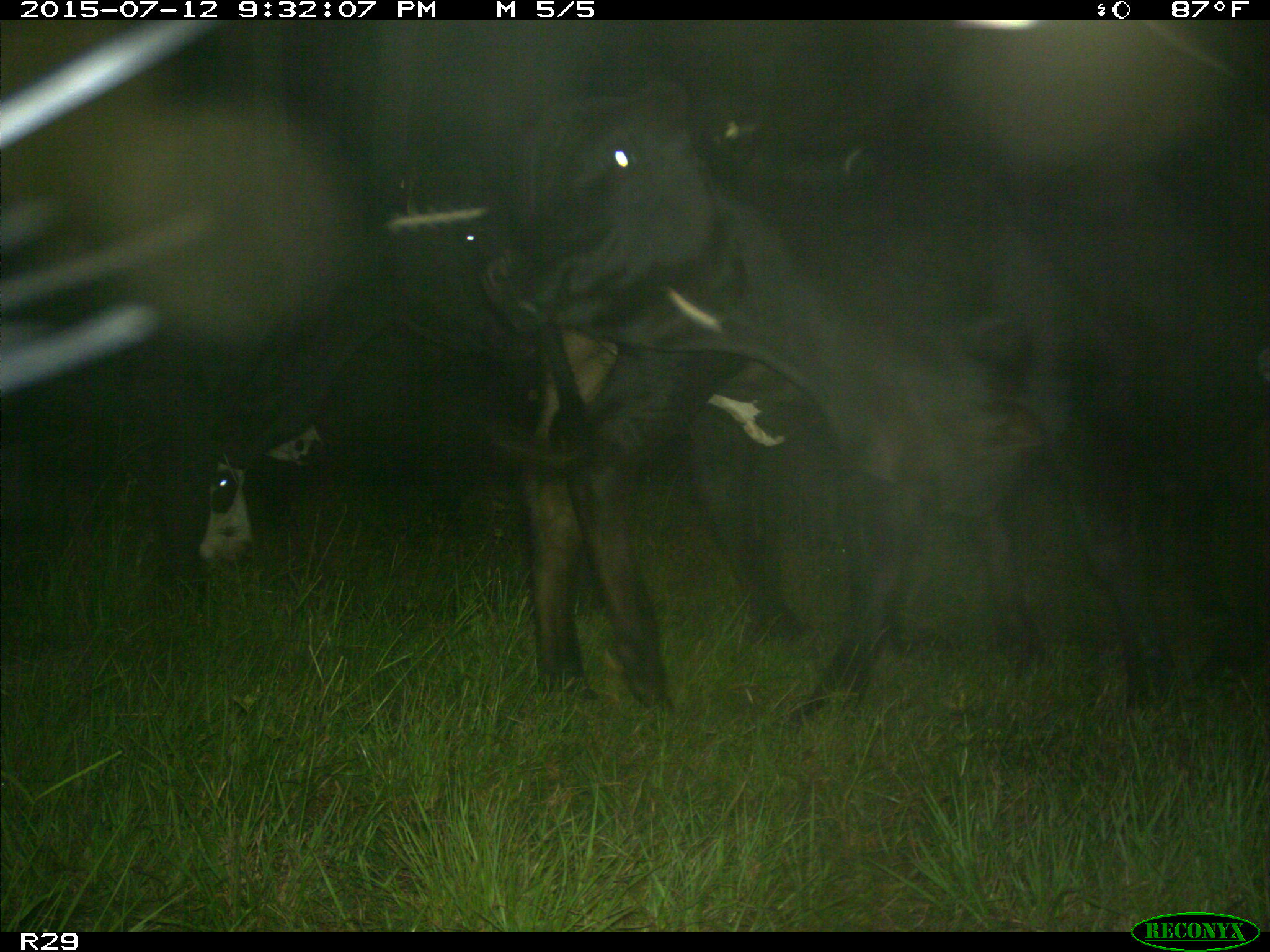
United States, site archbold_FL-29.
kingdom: Animalia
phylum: Chordata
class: Mammalia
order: Artiodactyla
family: Bovidae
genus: Bos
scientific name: Bos taurus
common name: domestic cow